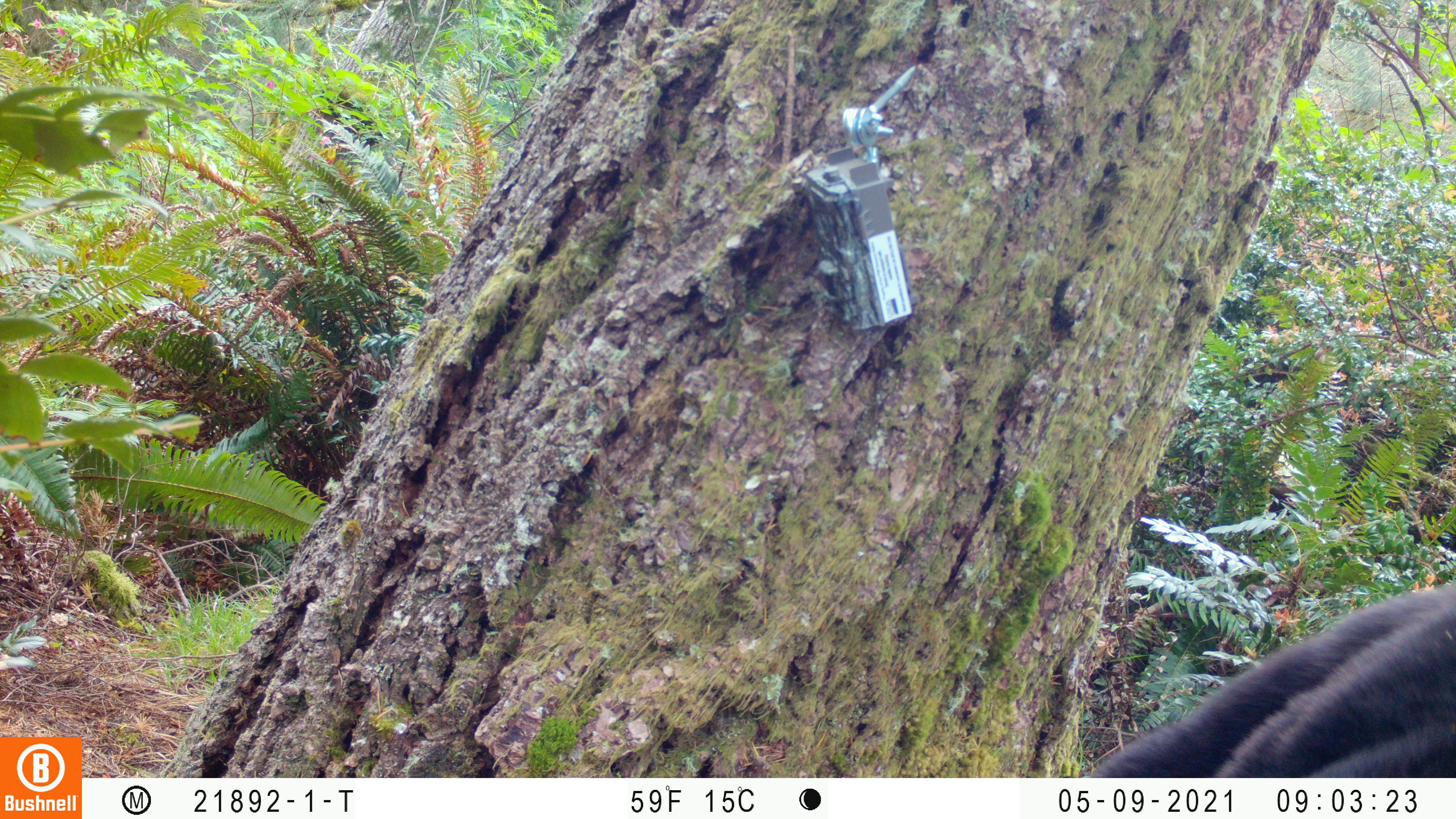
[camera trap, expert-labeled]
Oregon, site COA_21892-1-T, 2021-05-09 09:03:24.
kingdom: Animalia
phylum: Chordata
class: Mammalia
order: Carnivora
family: Ursidae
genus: Ursus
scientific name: Ursus americanus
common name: american black bear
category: black bear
Black bear (american black bear) (Ursus americanus).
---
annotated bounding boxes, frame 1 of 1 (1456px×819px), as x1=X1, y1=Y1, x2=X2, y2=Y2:
black bear: x1=1039, y1=553, x2=1455, y2=778